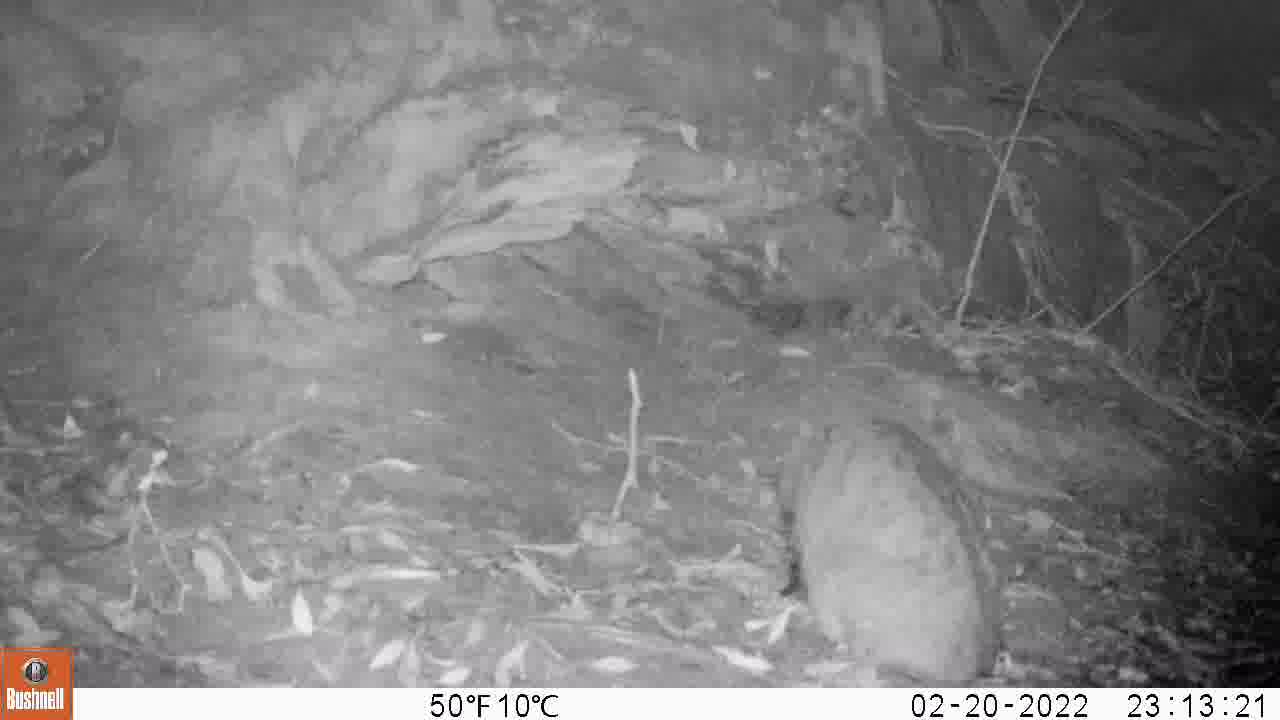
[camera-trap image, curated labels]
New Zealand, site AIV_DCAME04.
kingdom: Animalia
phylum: Chordata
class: Mammalia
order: Carnivora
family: Felidae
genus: Felis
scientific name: Felis catus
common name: domestic cat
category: cat